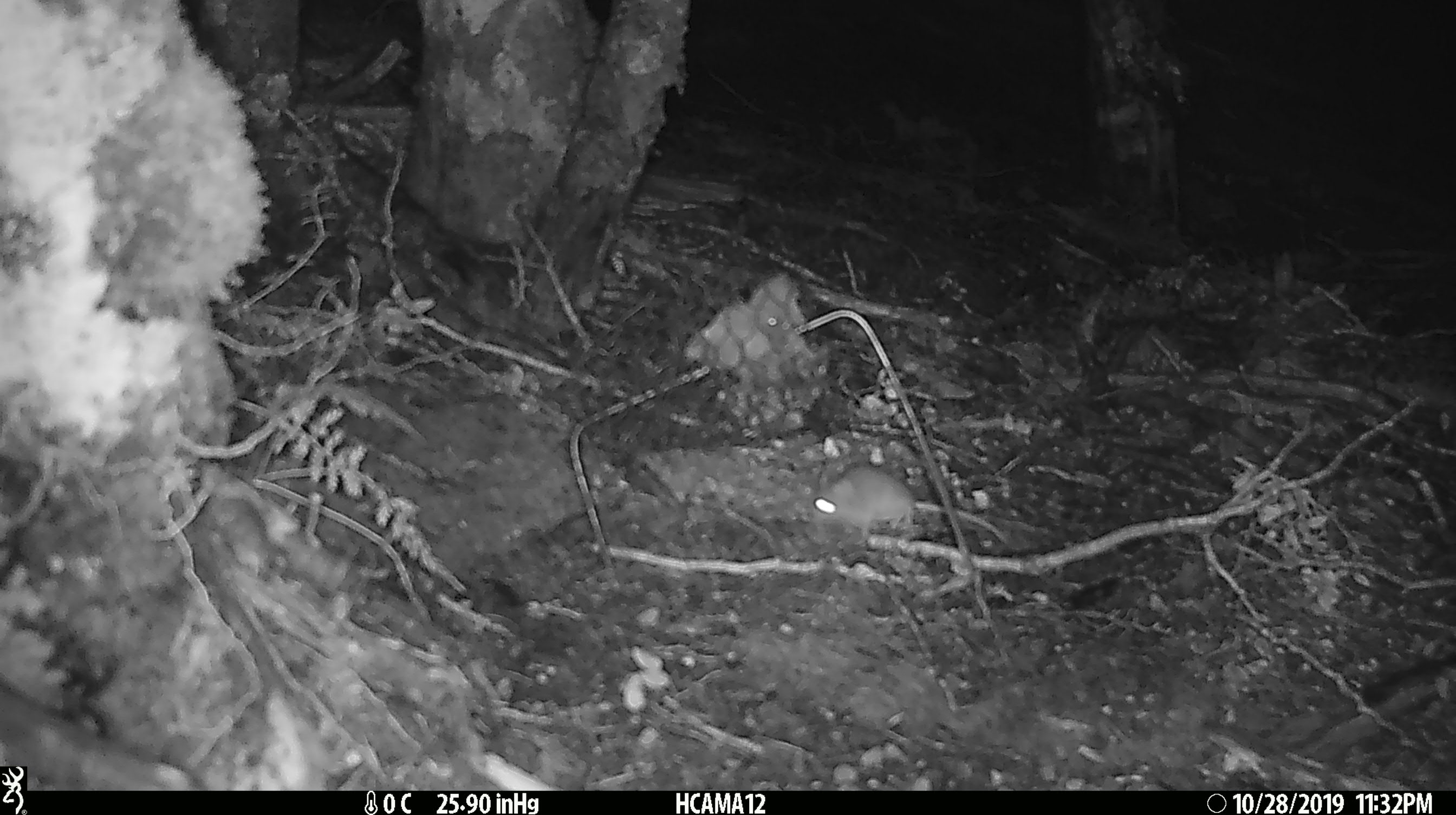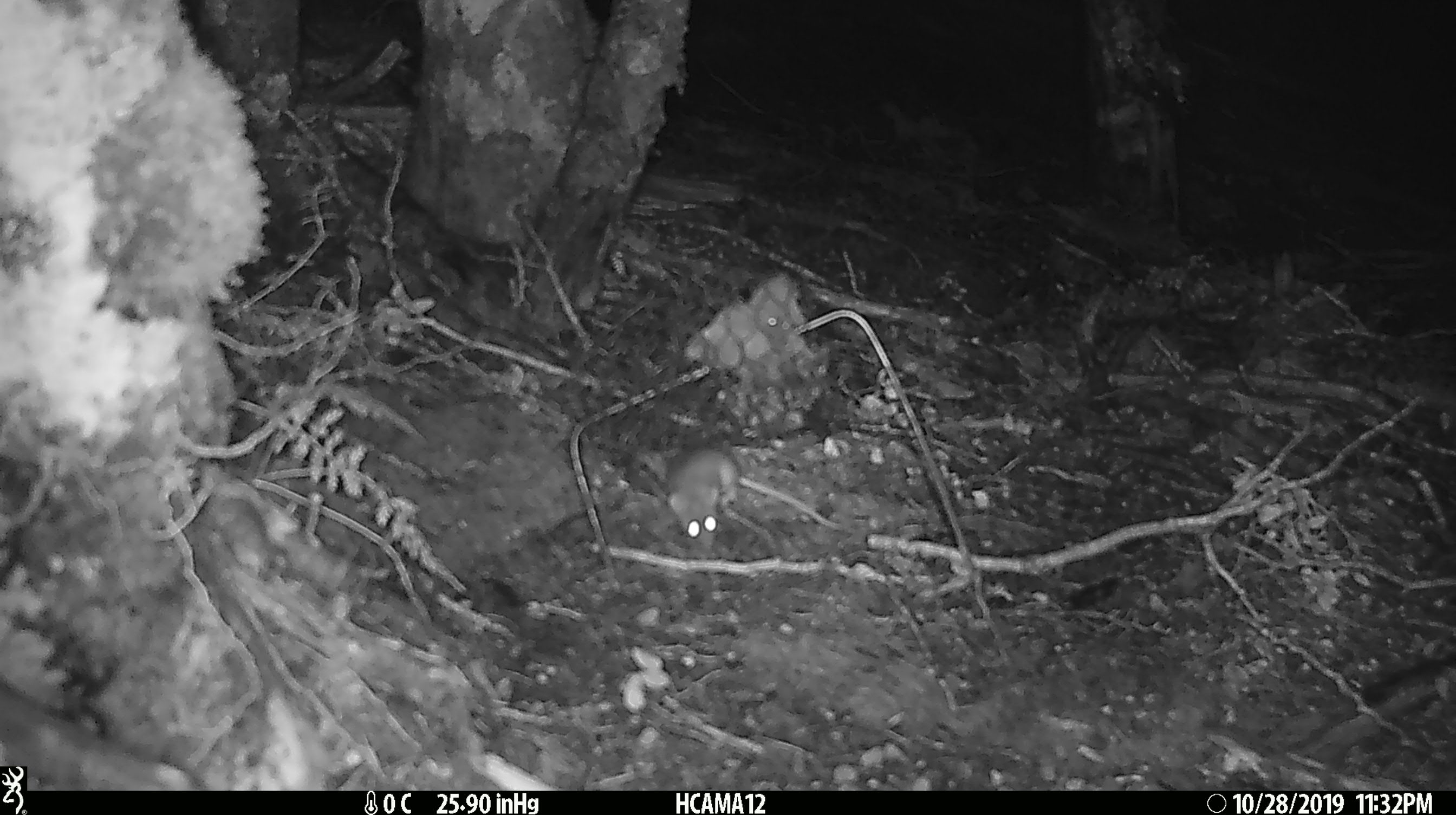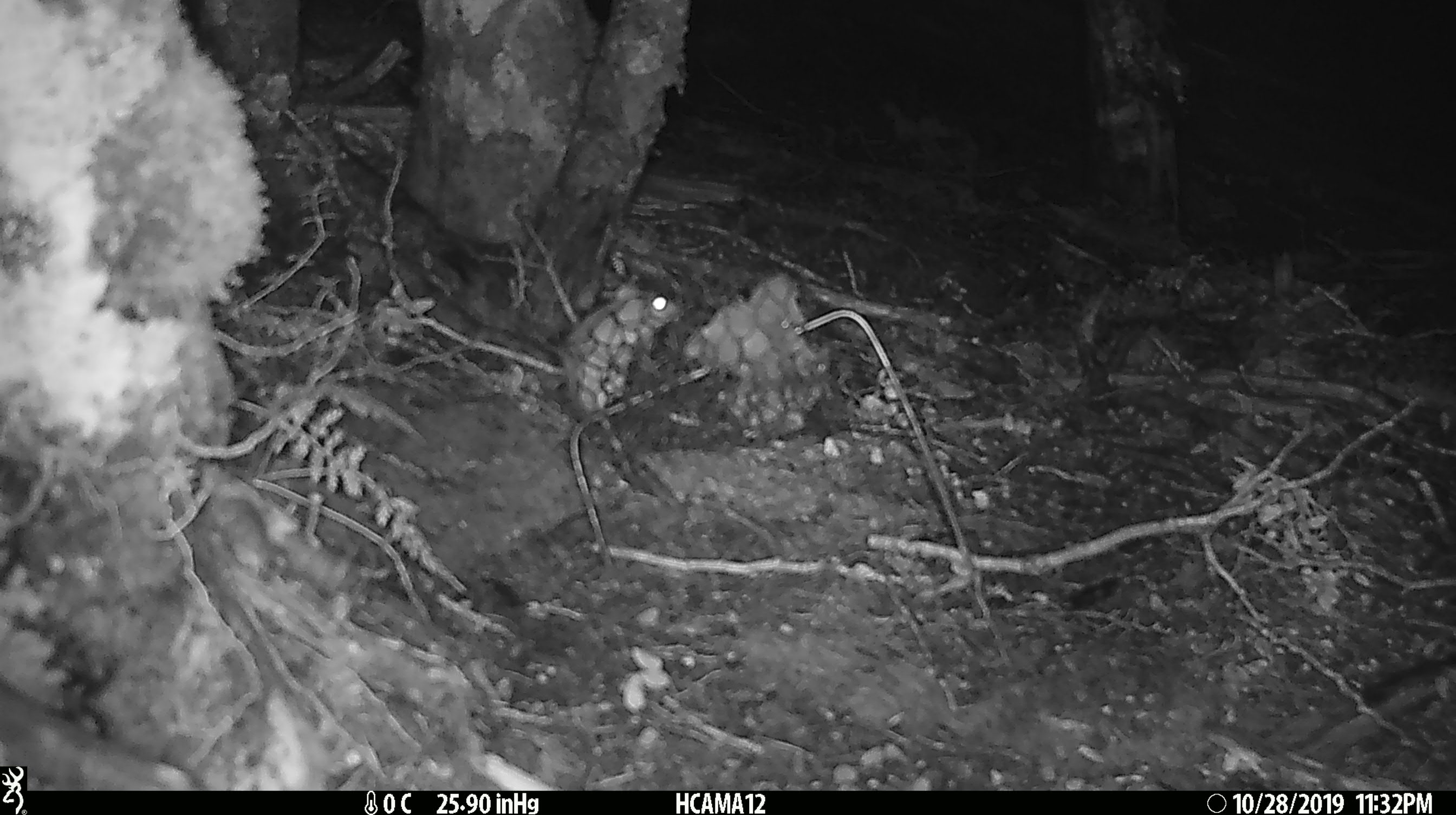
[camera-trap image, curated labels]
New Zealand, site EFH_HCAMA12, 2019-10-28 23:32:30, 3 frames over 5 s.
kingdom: Animalia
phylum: Chordata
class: Mammalia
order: Rodentia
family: Muridae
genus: Mus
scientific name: Mus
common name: mouse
Mouse (Mus).